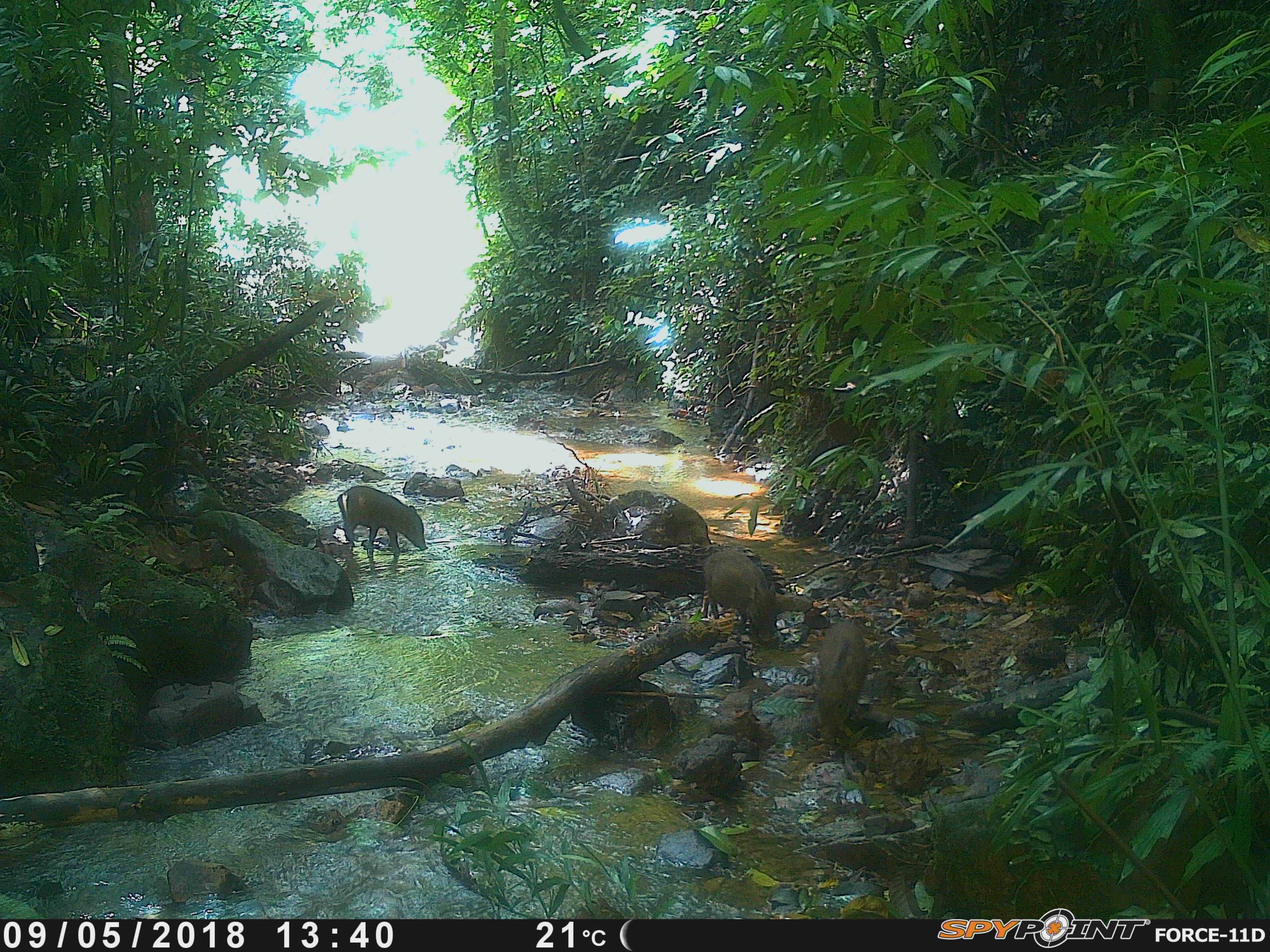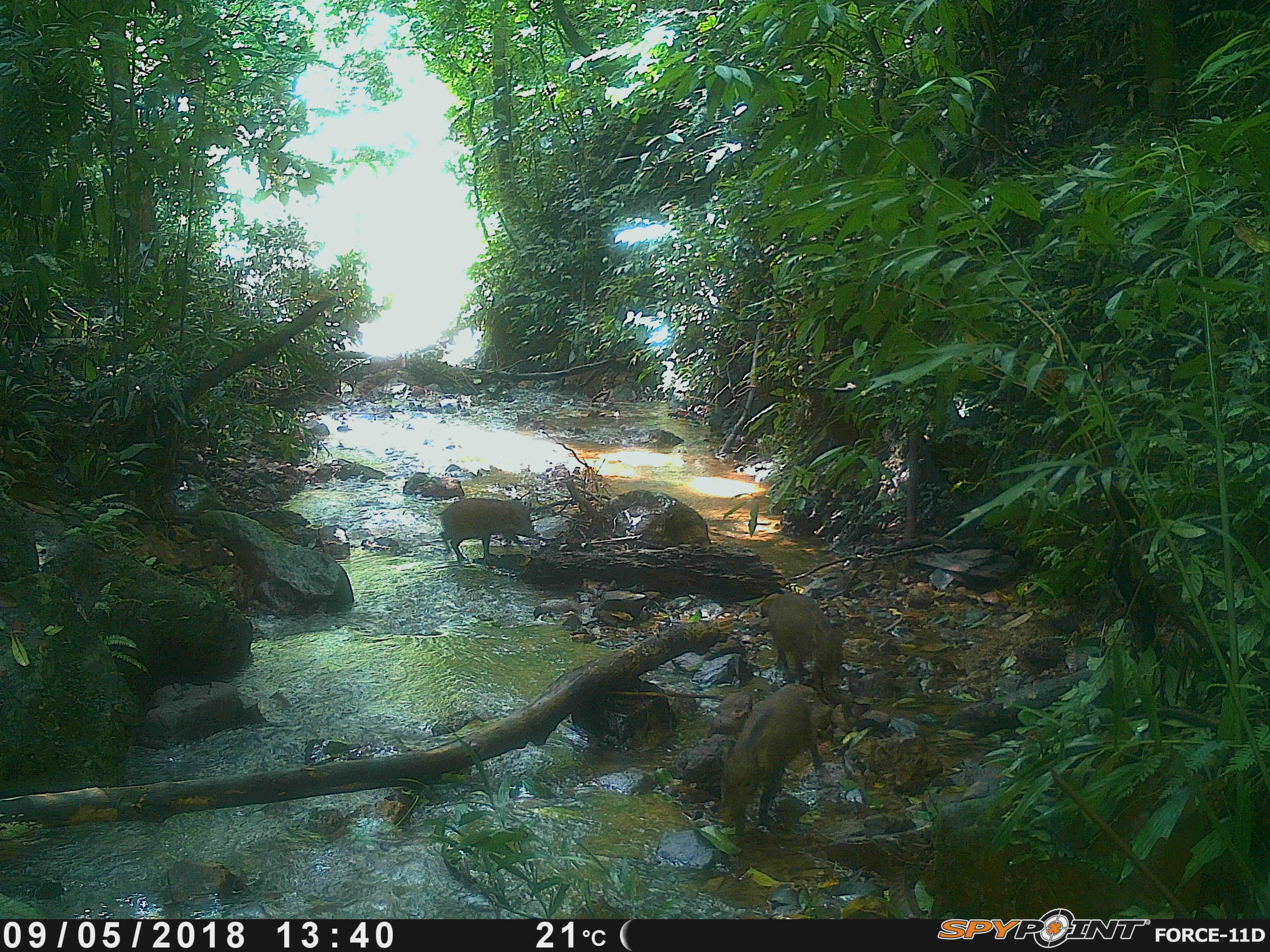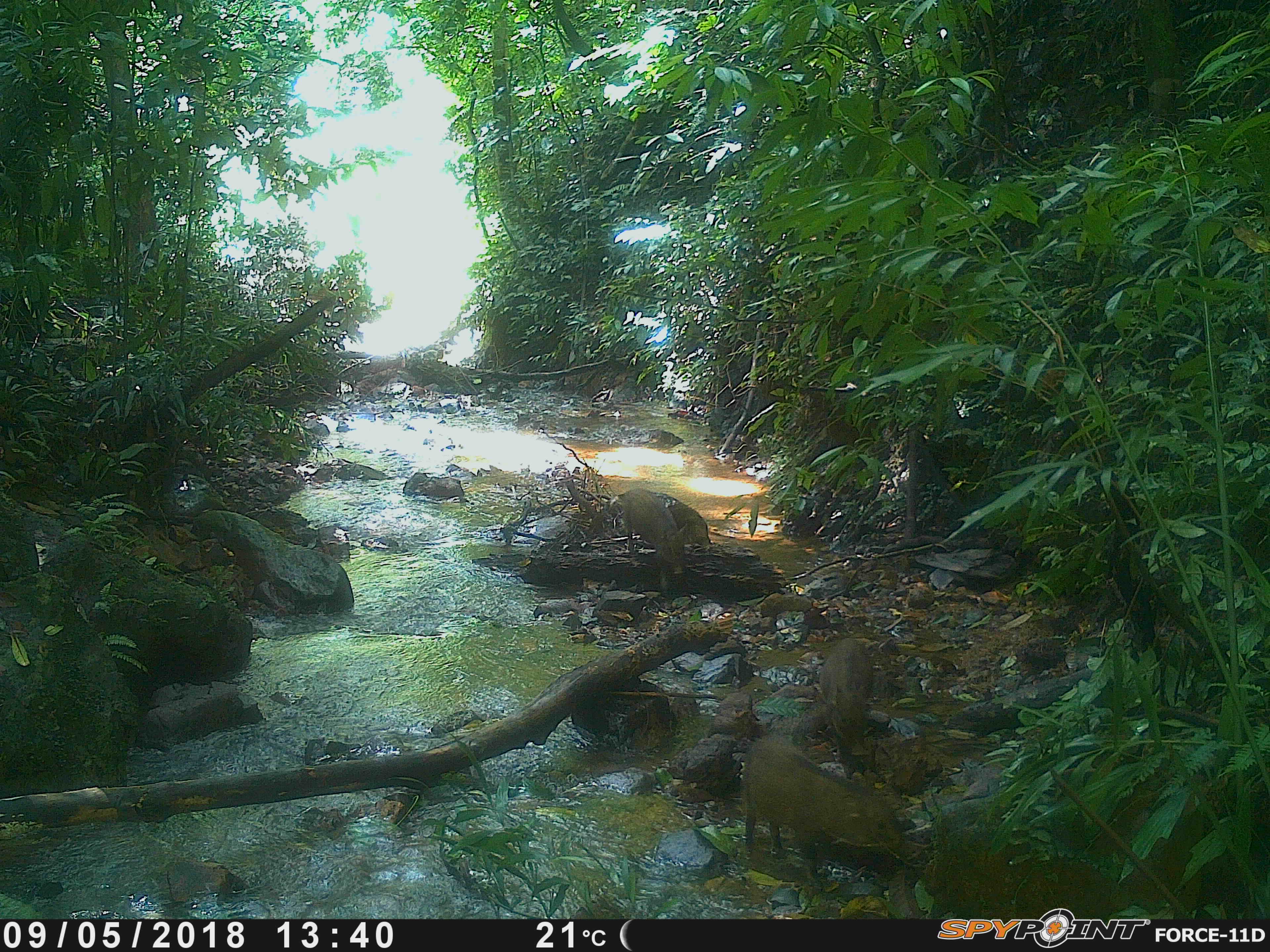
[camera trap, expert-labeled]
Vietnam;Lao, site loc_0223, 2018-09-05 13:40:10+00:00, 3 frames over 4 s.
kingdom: Animalia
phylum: Chordata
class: Mammalia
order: Artiodactyla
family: Suidae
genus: Sus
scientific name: Sus scrofa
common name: eurasian wild pig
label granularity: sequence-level